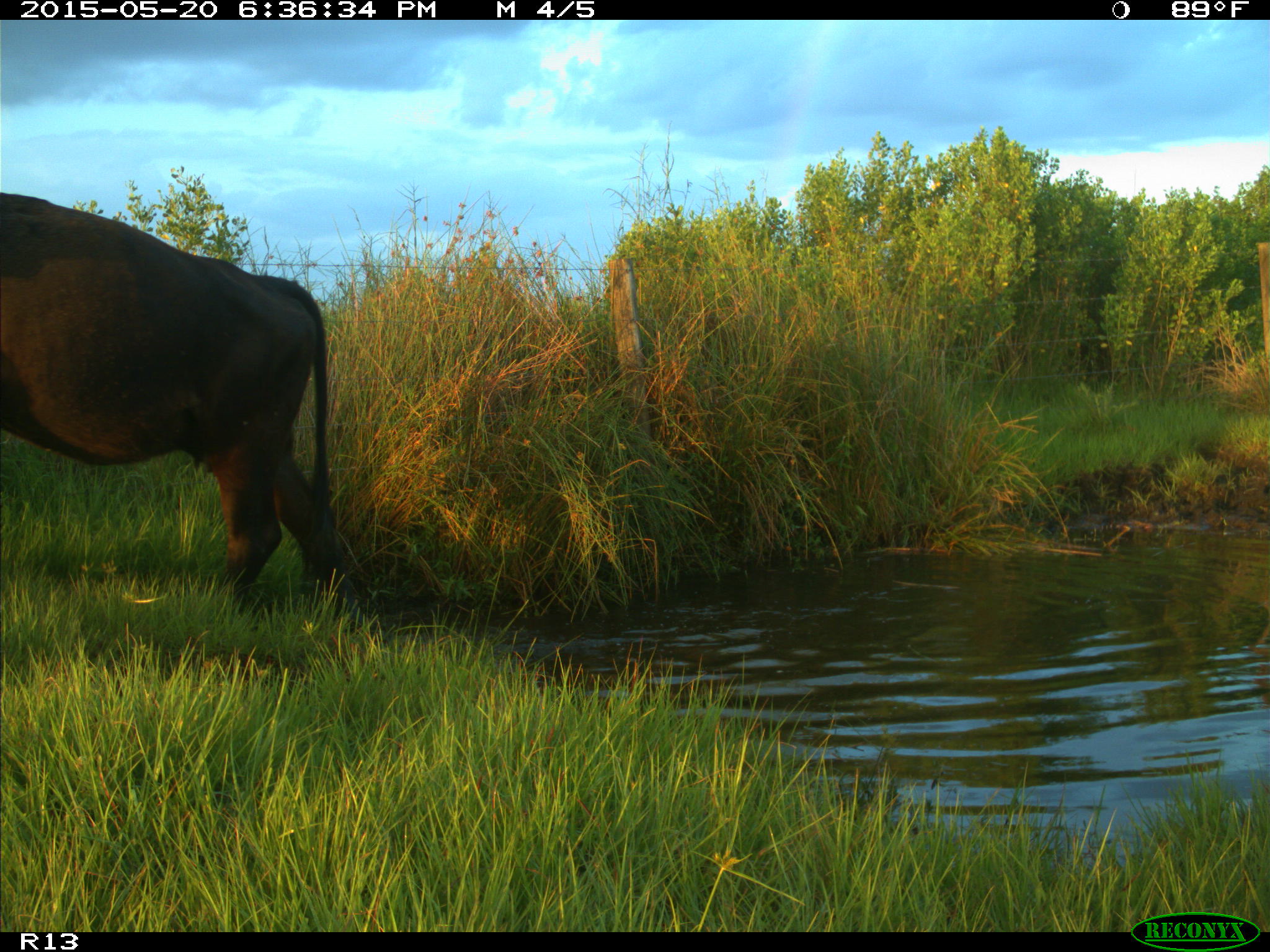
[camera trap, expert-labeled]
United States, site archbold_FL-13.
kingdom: Animalia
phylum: Chordata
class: Mammalia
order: Artiodactyla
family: Bovidae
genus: Bos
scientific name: Bos taurus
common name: domestic cow